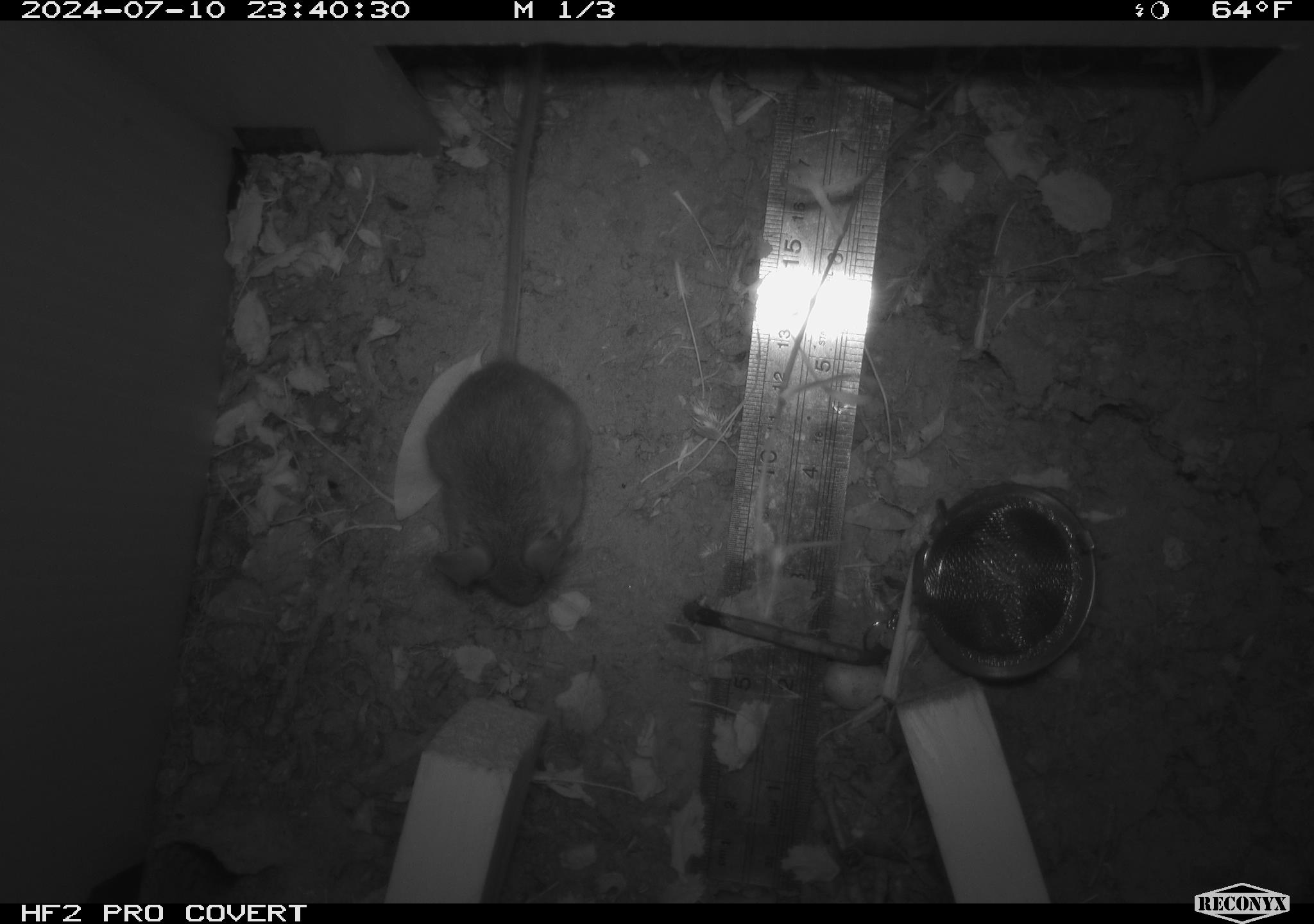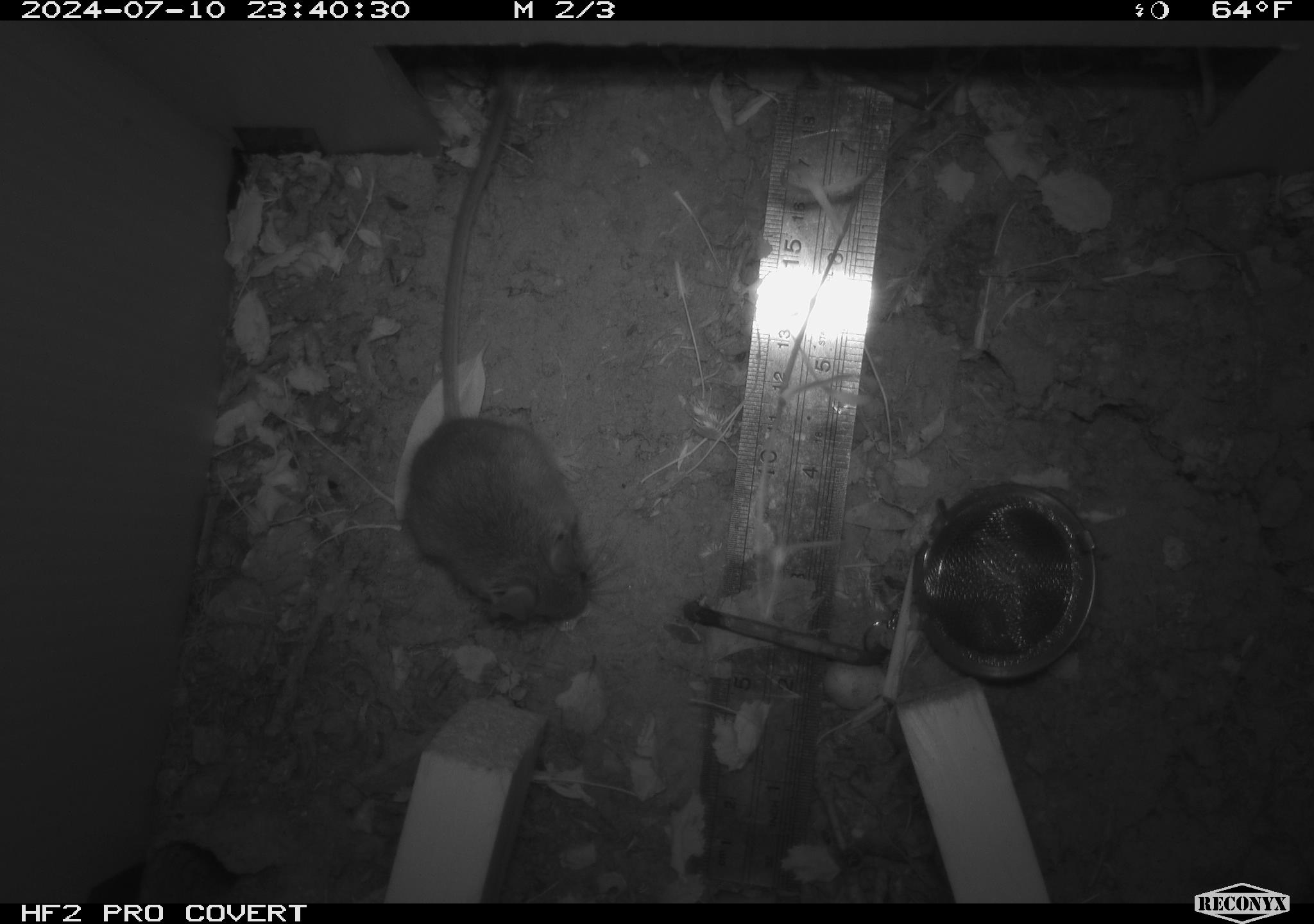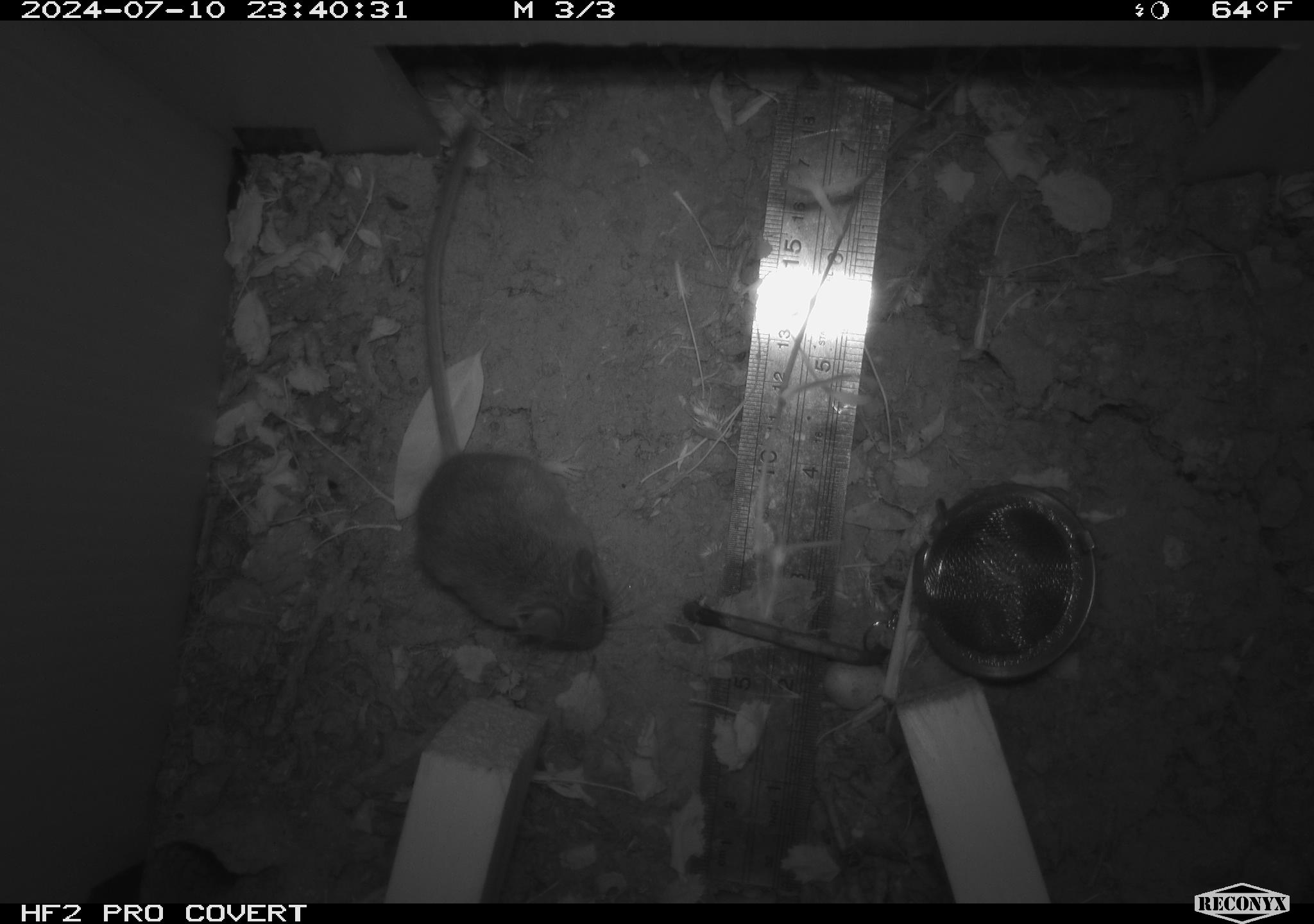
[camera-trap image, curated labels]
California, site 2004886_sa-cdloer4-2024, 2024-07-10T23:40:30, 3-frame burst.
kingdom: Animalia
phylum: Chordata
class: Mammalia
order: Rodentia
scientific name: Rodentia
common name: rodent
Rodent (Rodentia).